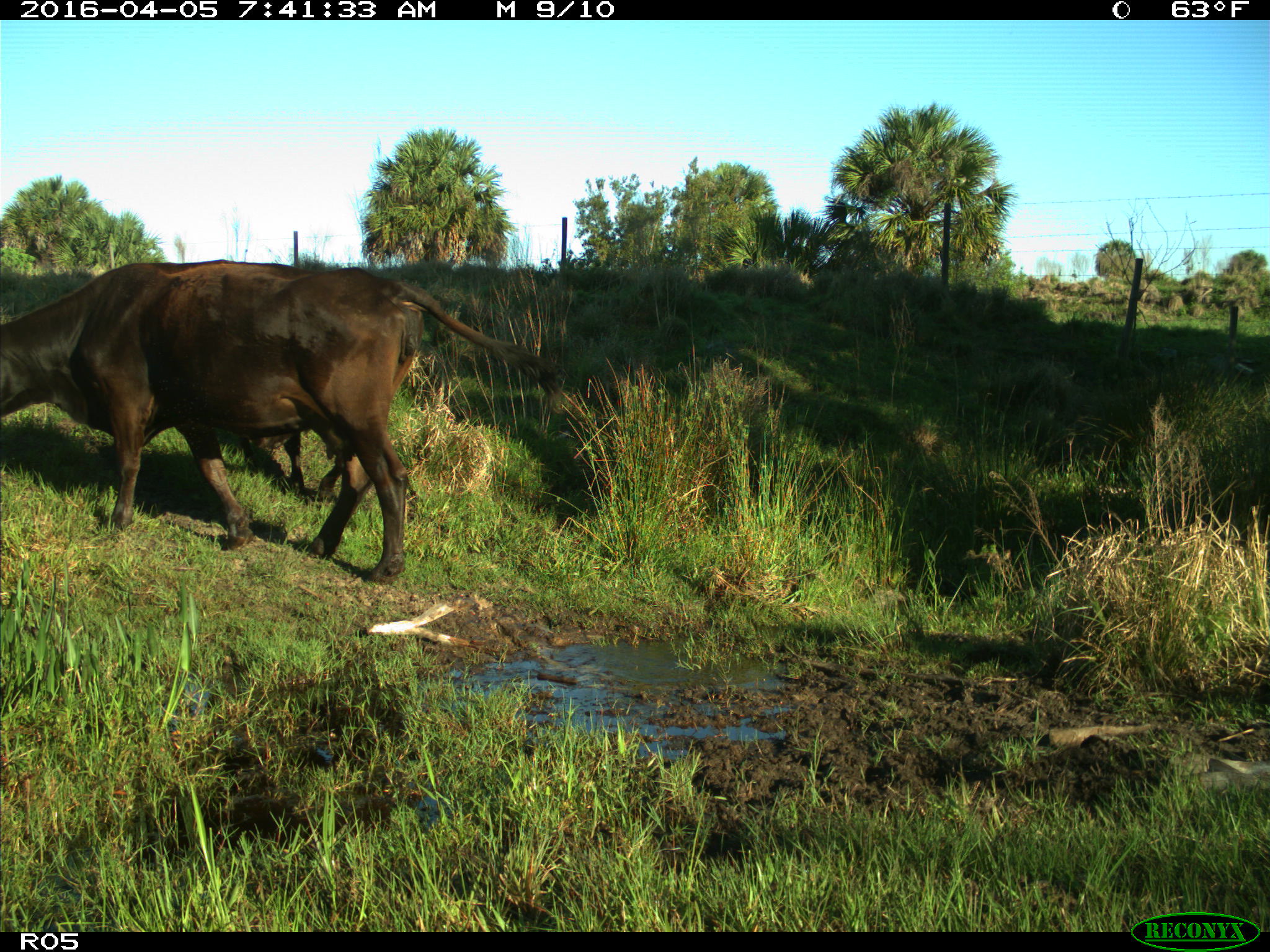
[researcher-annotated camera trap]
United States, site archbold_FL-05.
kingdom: Animalia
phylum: Chordata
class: Mammalia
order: Artiodactyla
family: Bovidae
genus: Bos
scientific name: Bos taurus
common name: domestic cow